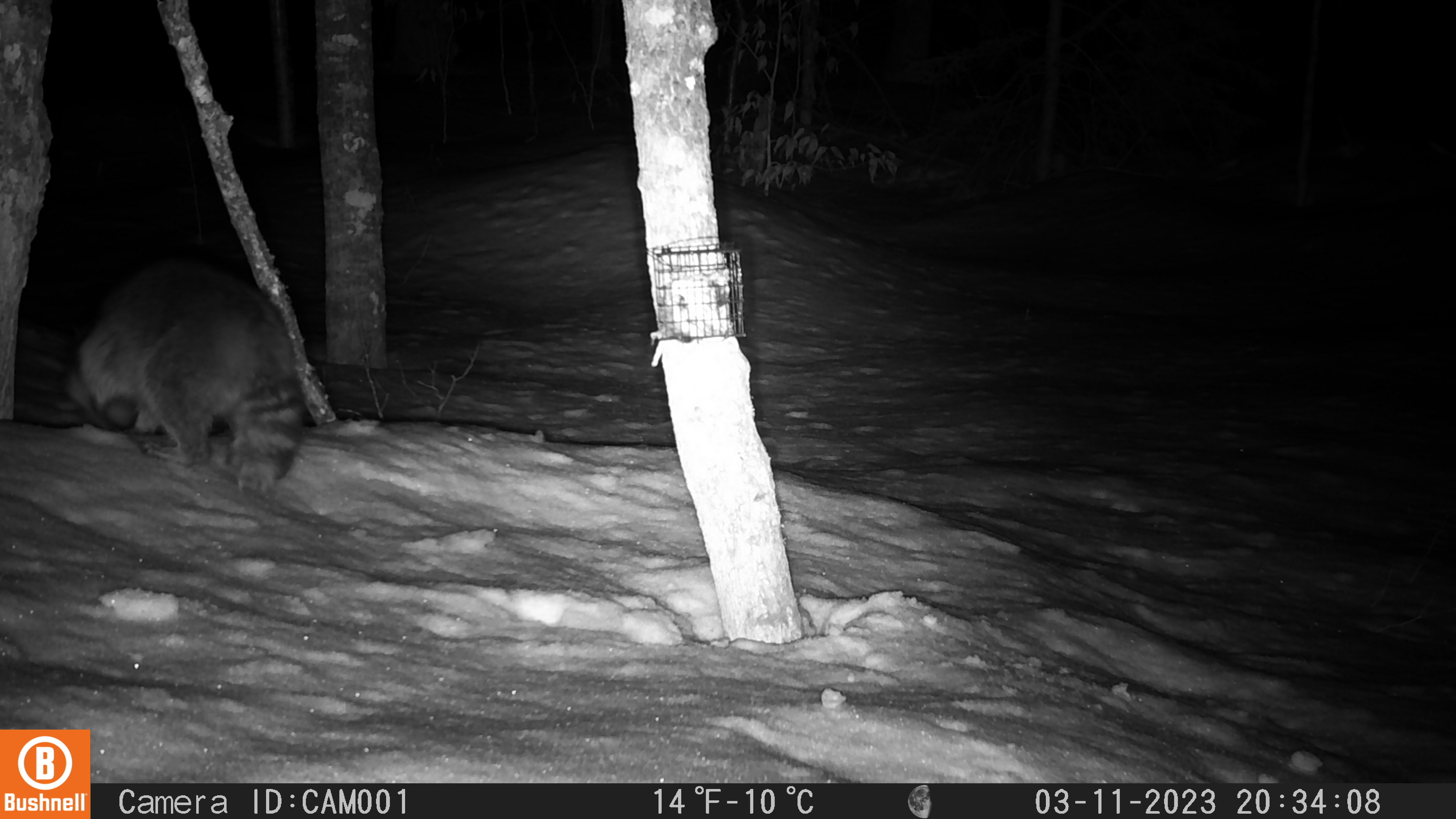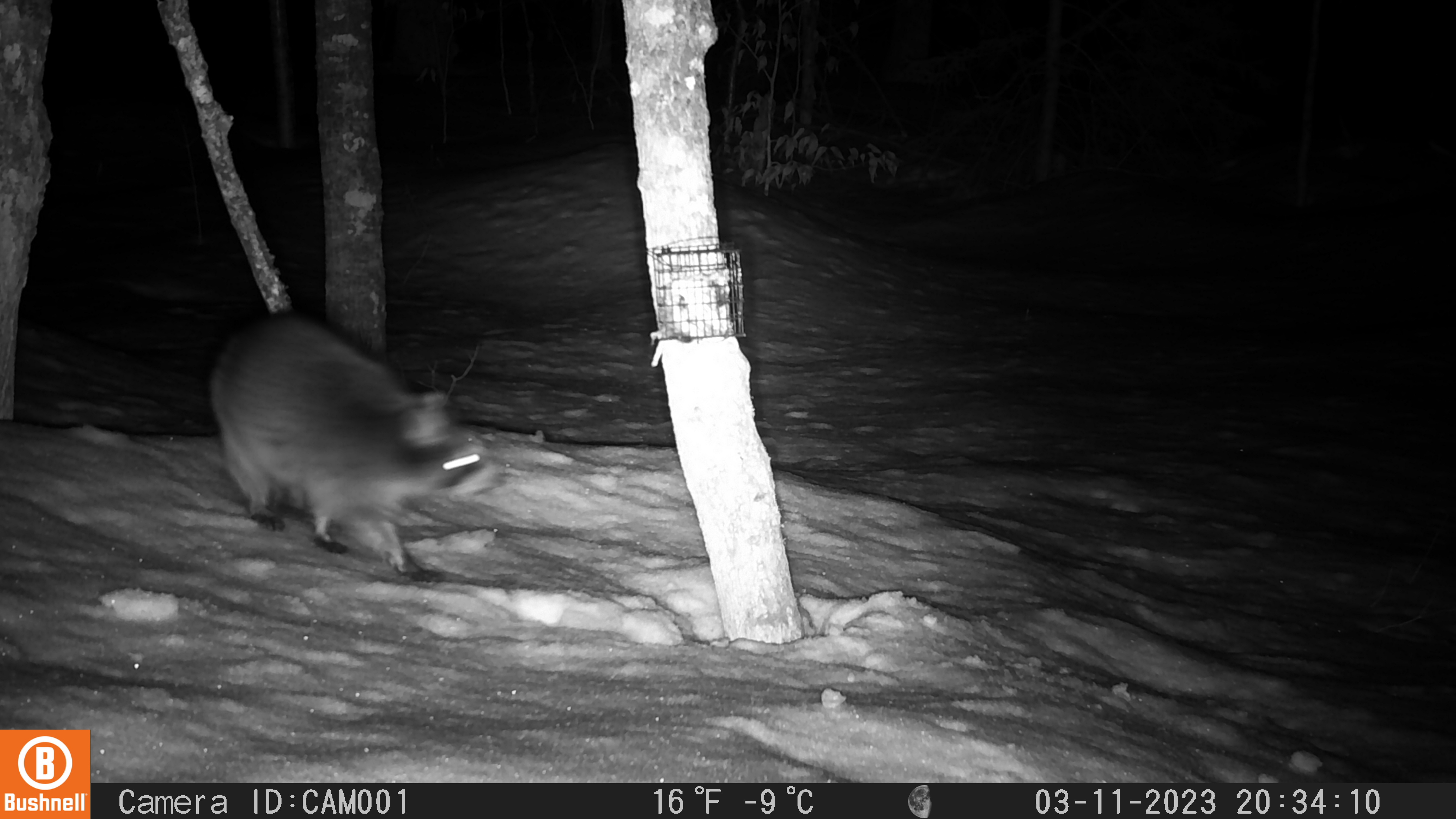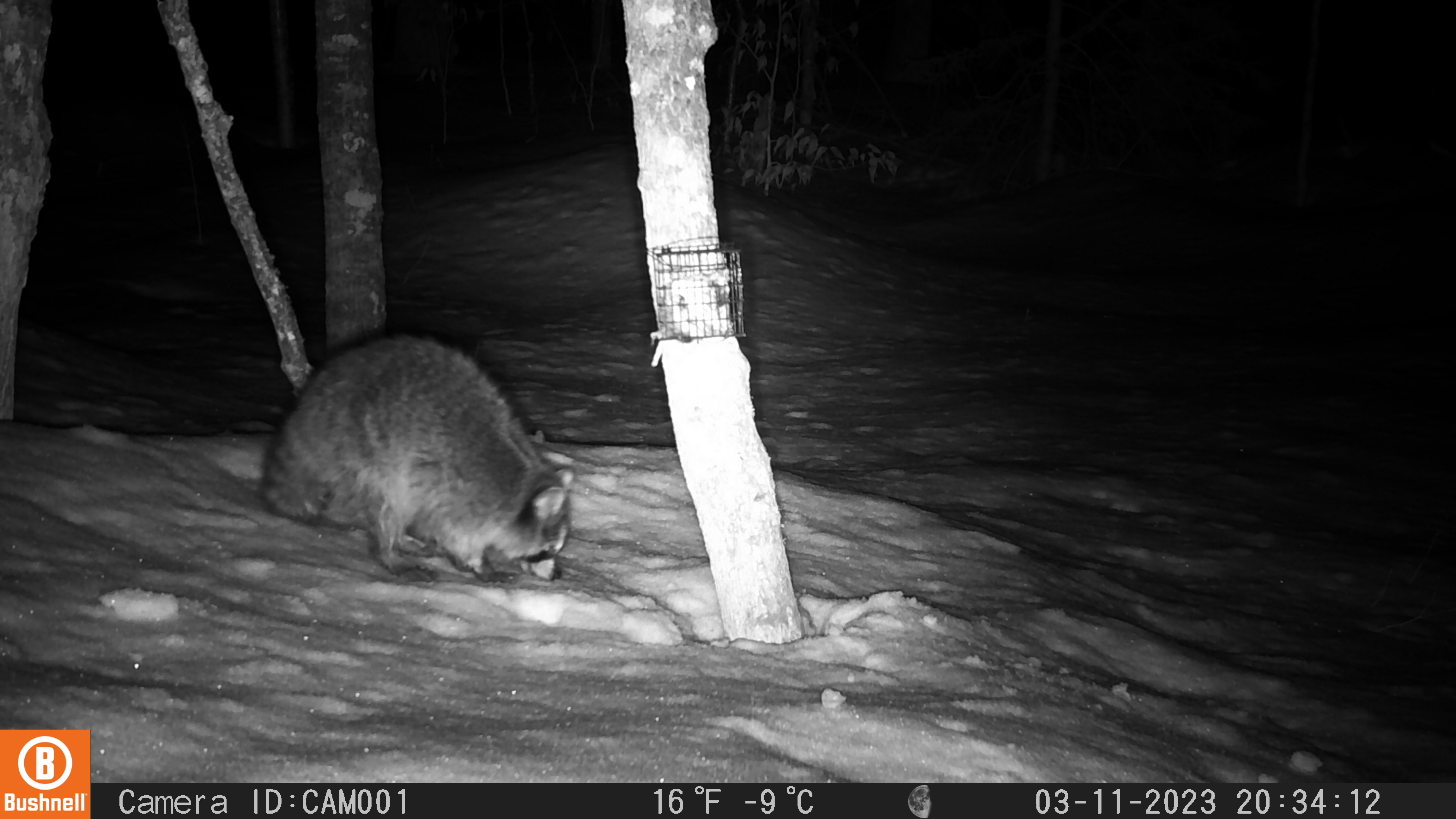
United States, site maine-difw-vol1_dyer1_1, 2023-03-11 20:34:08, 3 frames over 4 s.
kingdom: Animalia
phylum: Chordata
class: Mammalia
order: Carnivora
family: Procyonidae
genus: Procyon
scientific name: Procyon lotor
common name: raccoon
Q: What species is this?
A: Raccoon (Procyon lotor).